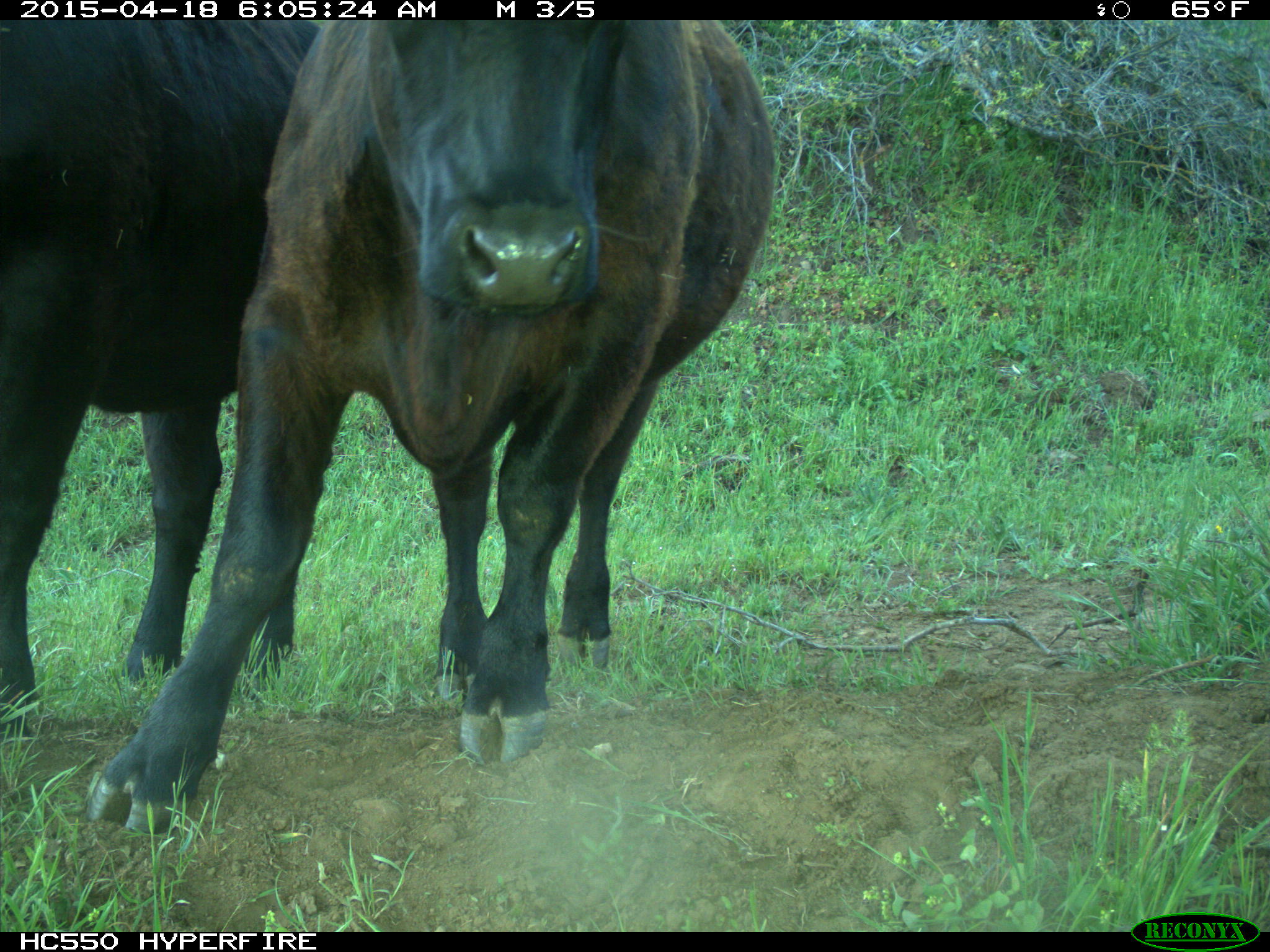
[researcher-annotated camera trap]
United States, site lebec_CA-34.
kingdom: Animalia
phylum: Chordata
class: Mammalia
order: Artiodactyla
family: Bovidae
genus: Bos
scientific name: Bos taurus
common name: domestic cow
Bos taurus (domestic cow).